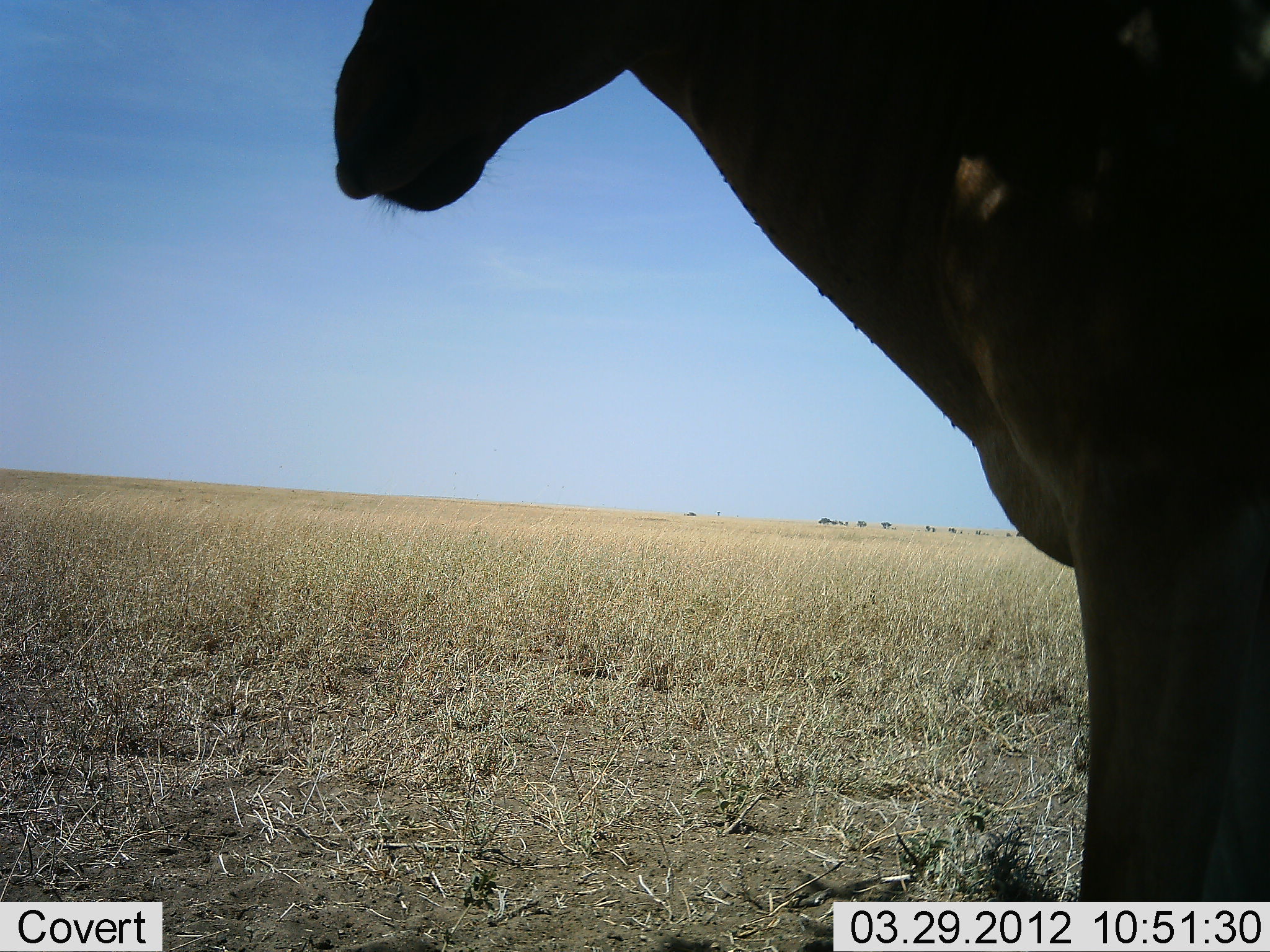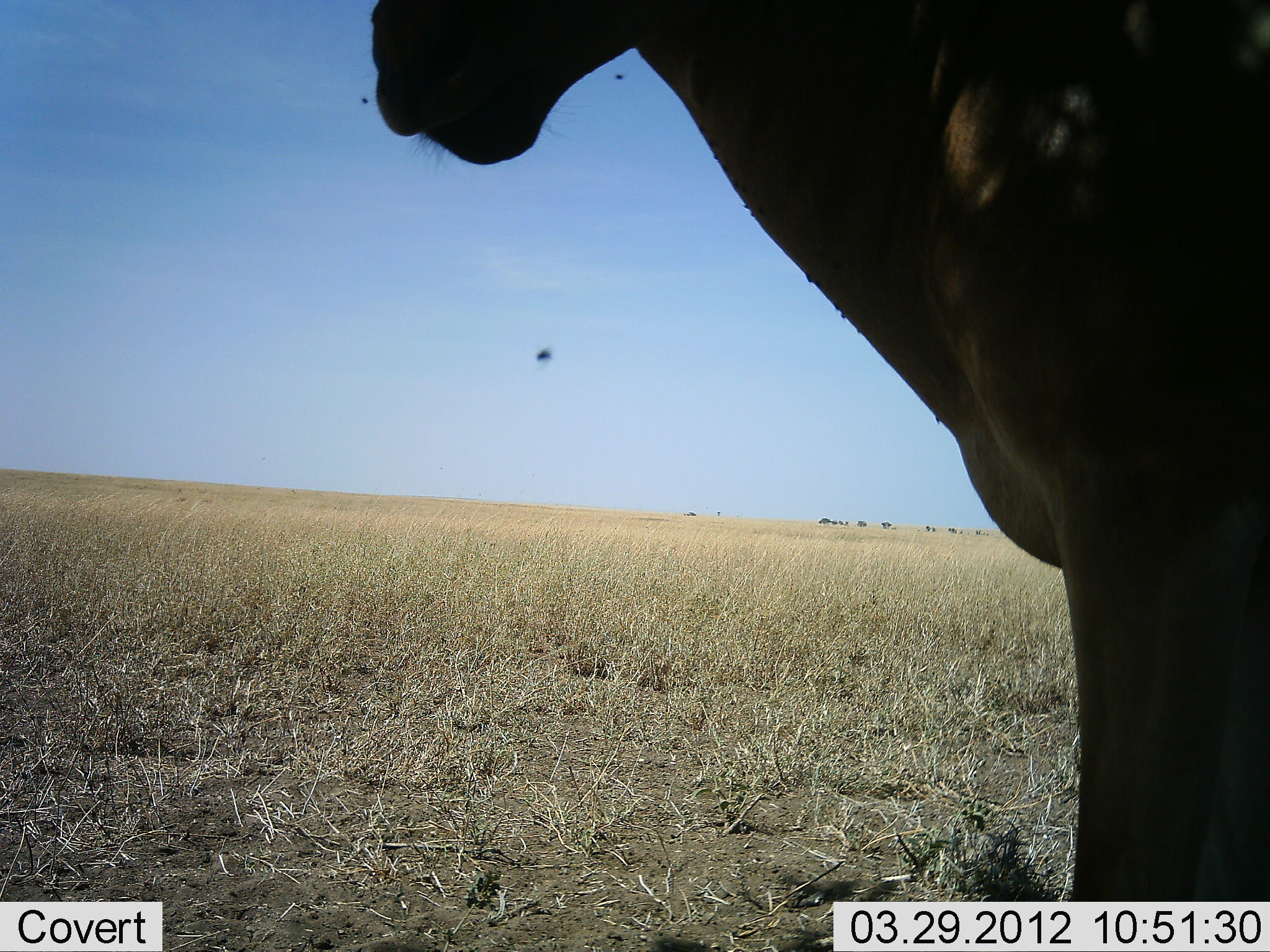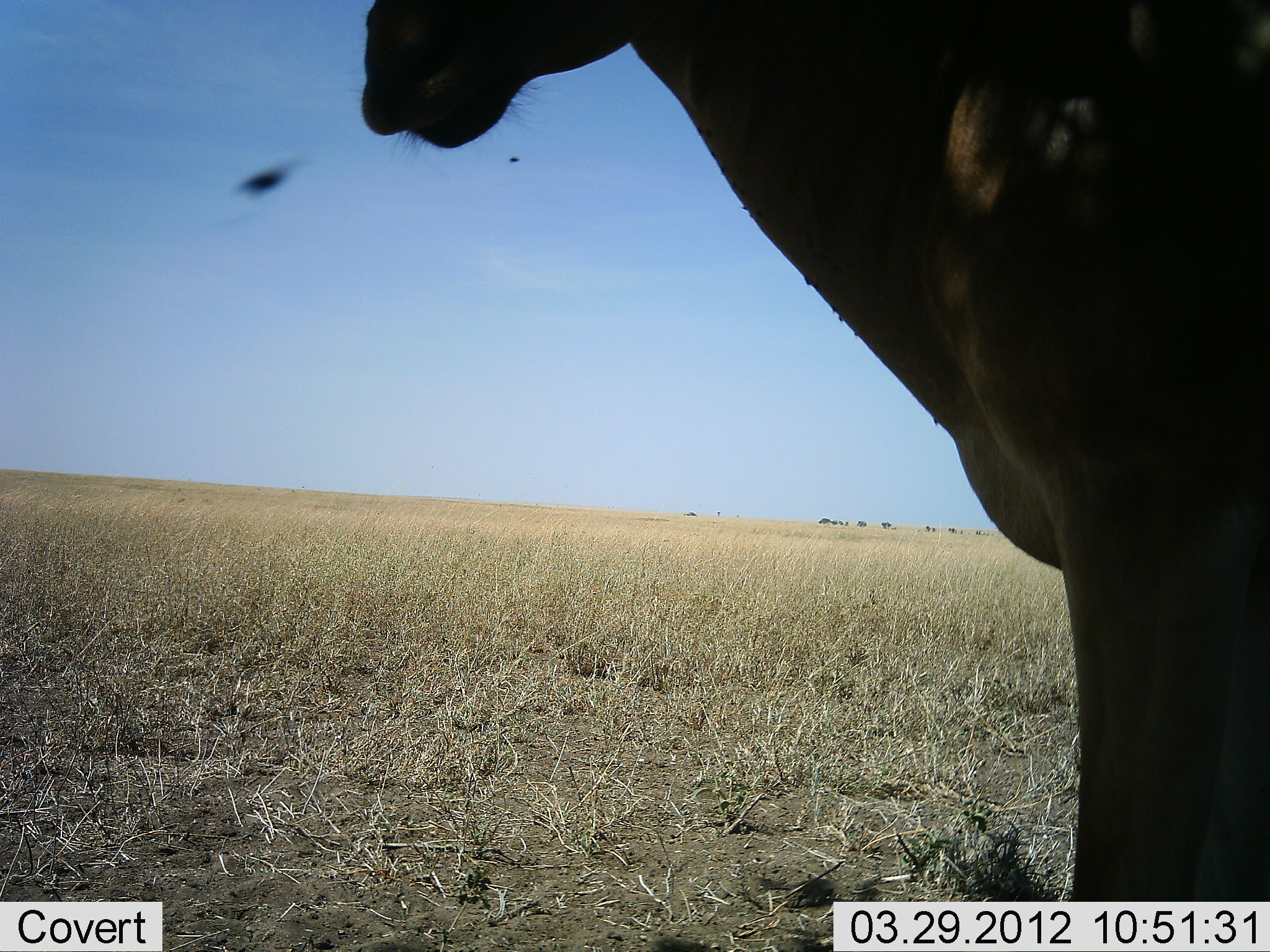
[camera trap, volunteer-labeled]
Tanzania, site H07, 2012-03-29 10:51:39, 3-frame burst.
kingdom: Animalia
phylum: Chordata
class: Mammalia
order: Artiodactyla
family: Bovidae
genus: Alcelaphus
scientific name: Alcelaphus buselaphus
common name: hartebeest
Hartebeest (Alcelaphus buselaphus), count 1. Behavior (volunteer vote fractions): standing 94%, resting 0%, moving 0%, interacting 6%. Young present (vote fraction): 0%. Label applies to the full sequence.